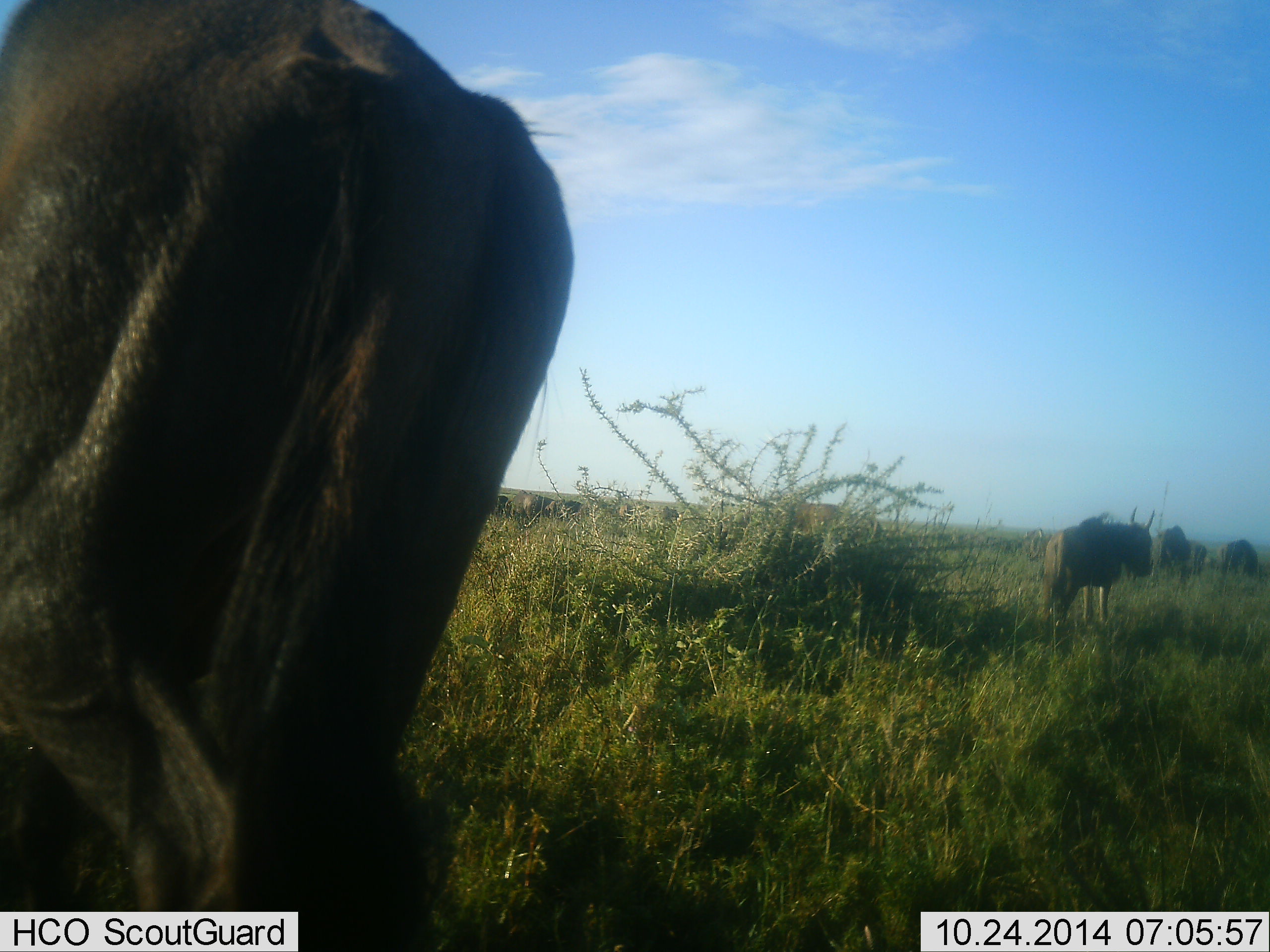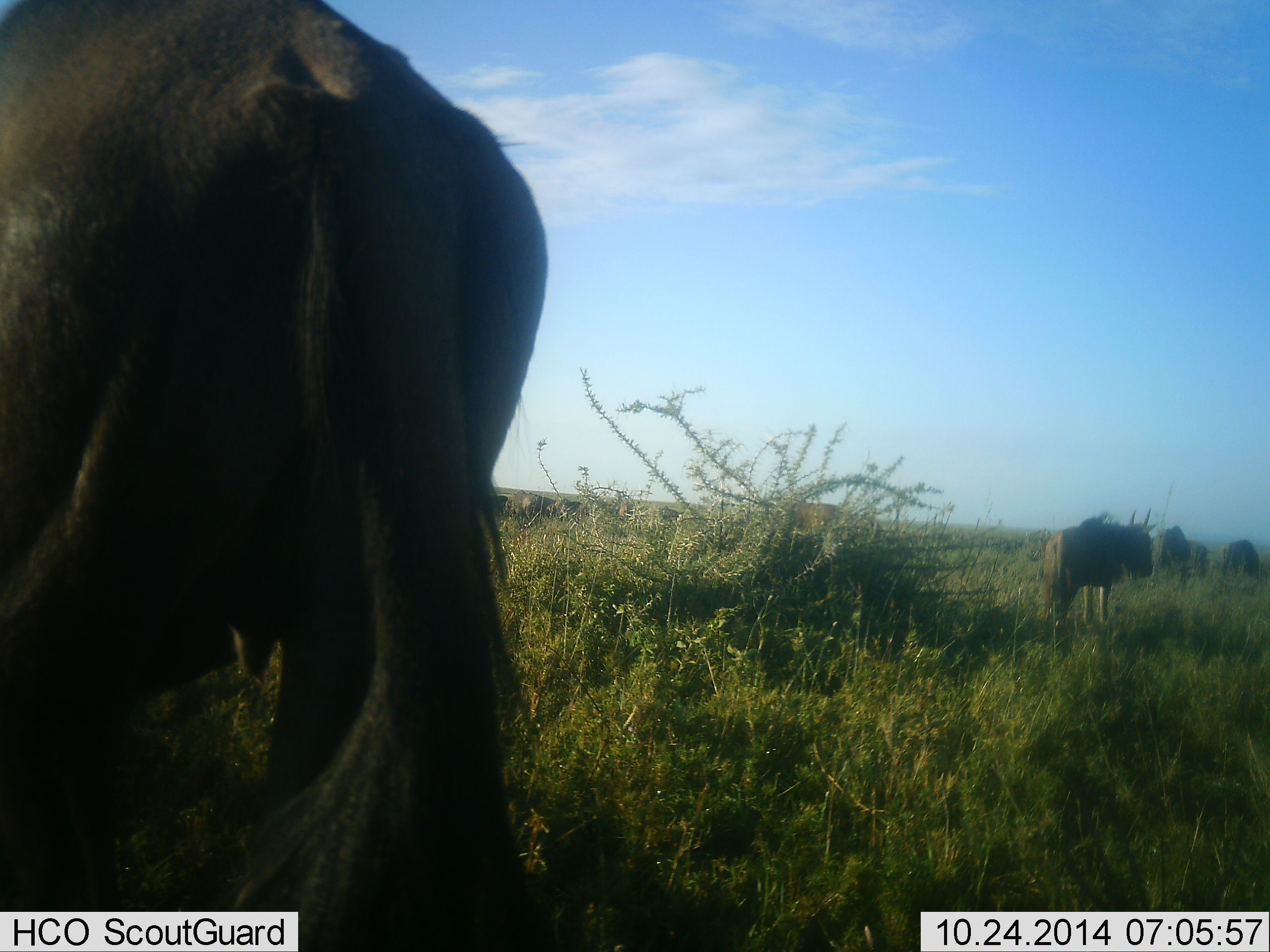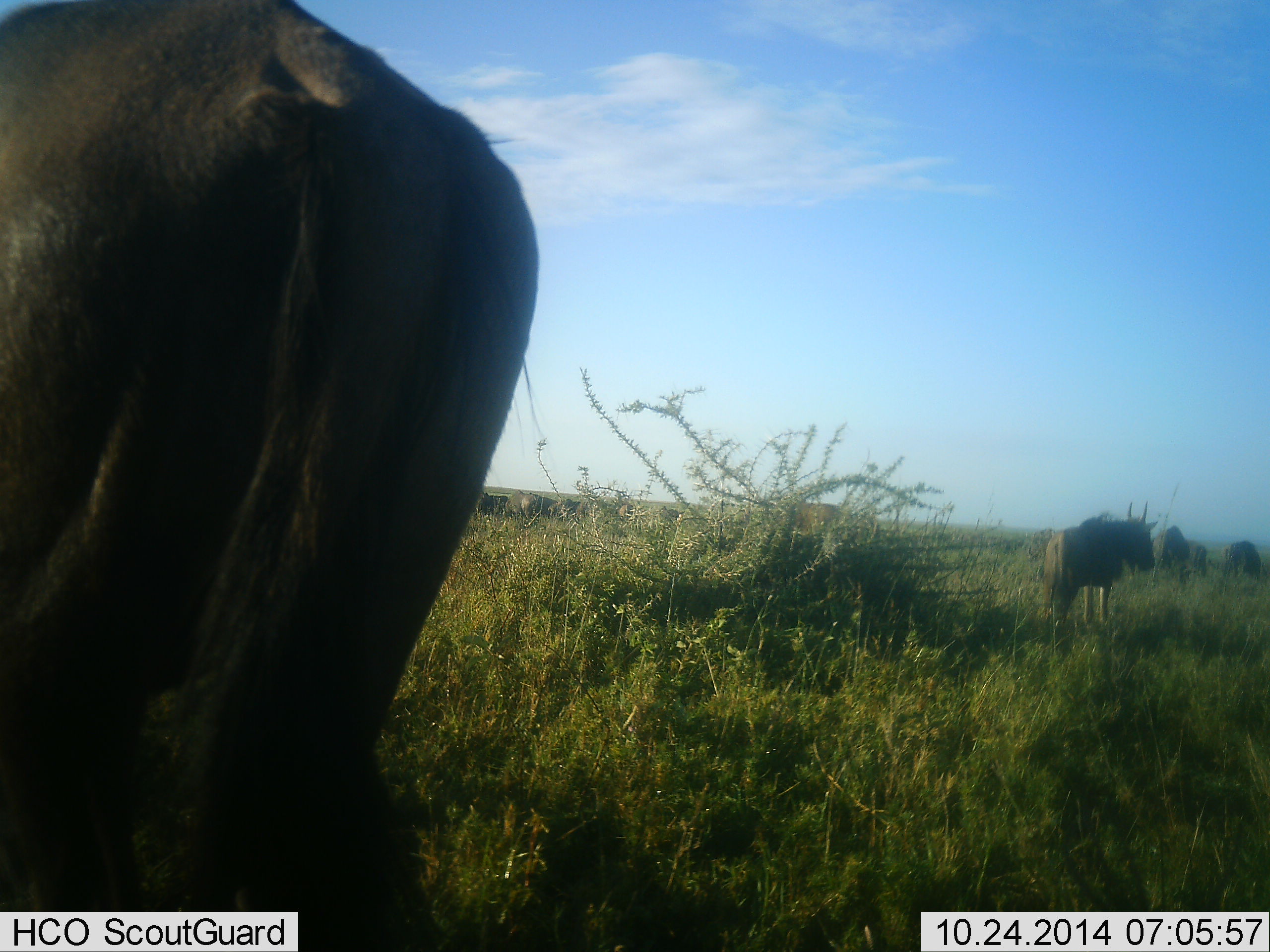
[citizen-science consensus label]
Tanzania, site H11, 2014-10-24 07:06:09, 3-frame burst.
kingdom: Animalia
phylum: Chordata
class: Mammalia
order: Artiodactyla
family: Bovidae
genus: Connochaetes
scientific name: Connochaetes taurinus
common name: blue wildebeest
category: wildebeest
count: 6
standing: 70%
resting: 10%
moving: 20%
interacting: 10%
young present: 0%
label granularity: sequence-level